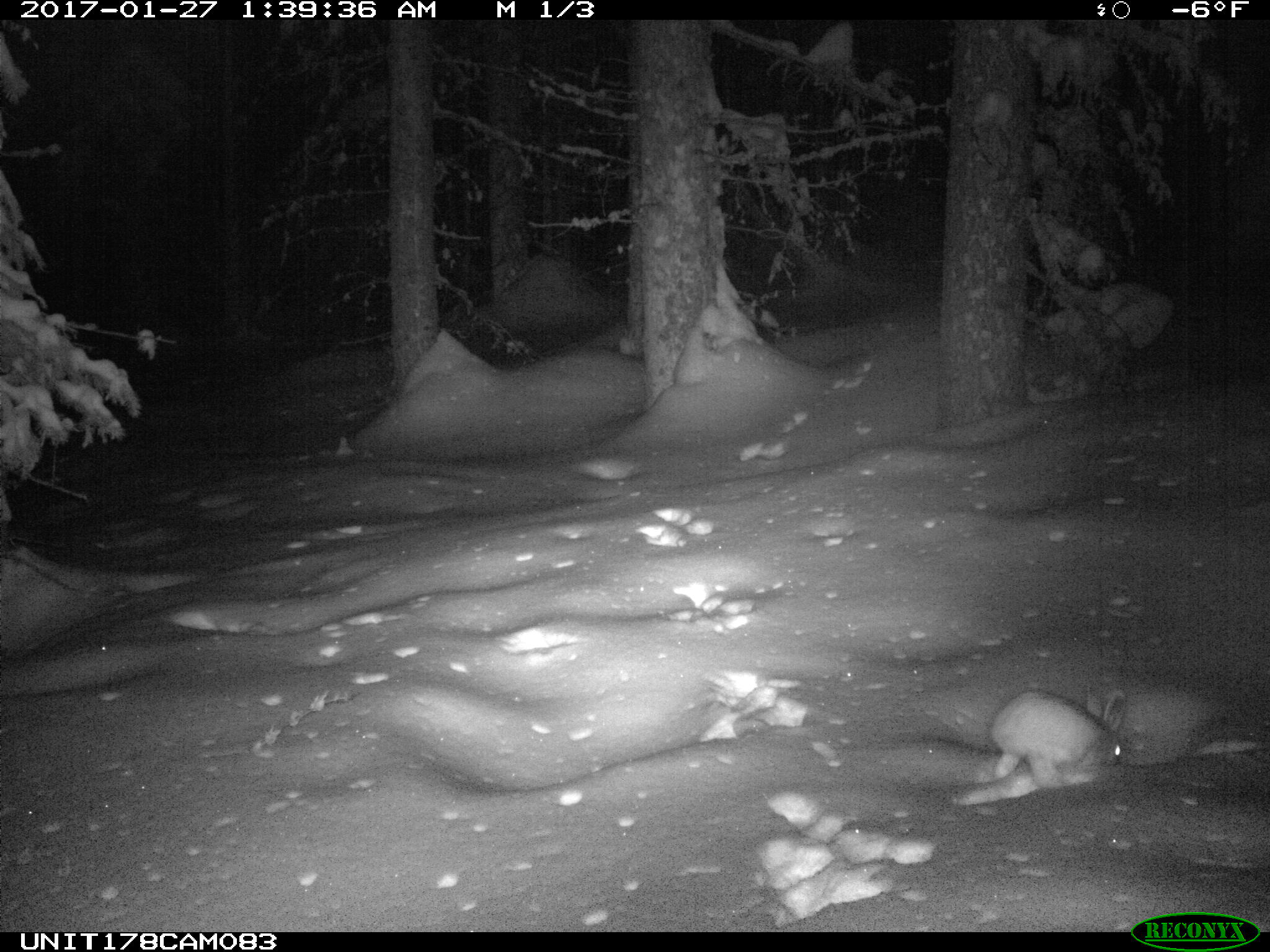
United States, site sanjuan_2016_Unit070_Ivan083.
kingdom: Animalia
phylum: Chordata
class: Mammalia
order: Lagomorpha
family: Leporidae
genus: Lepus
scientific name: Lepus americanus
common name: snowshoe hare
Lepus americanus (snowshoe hare).